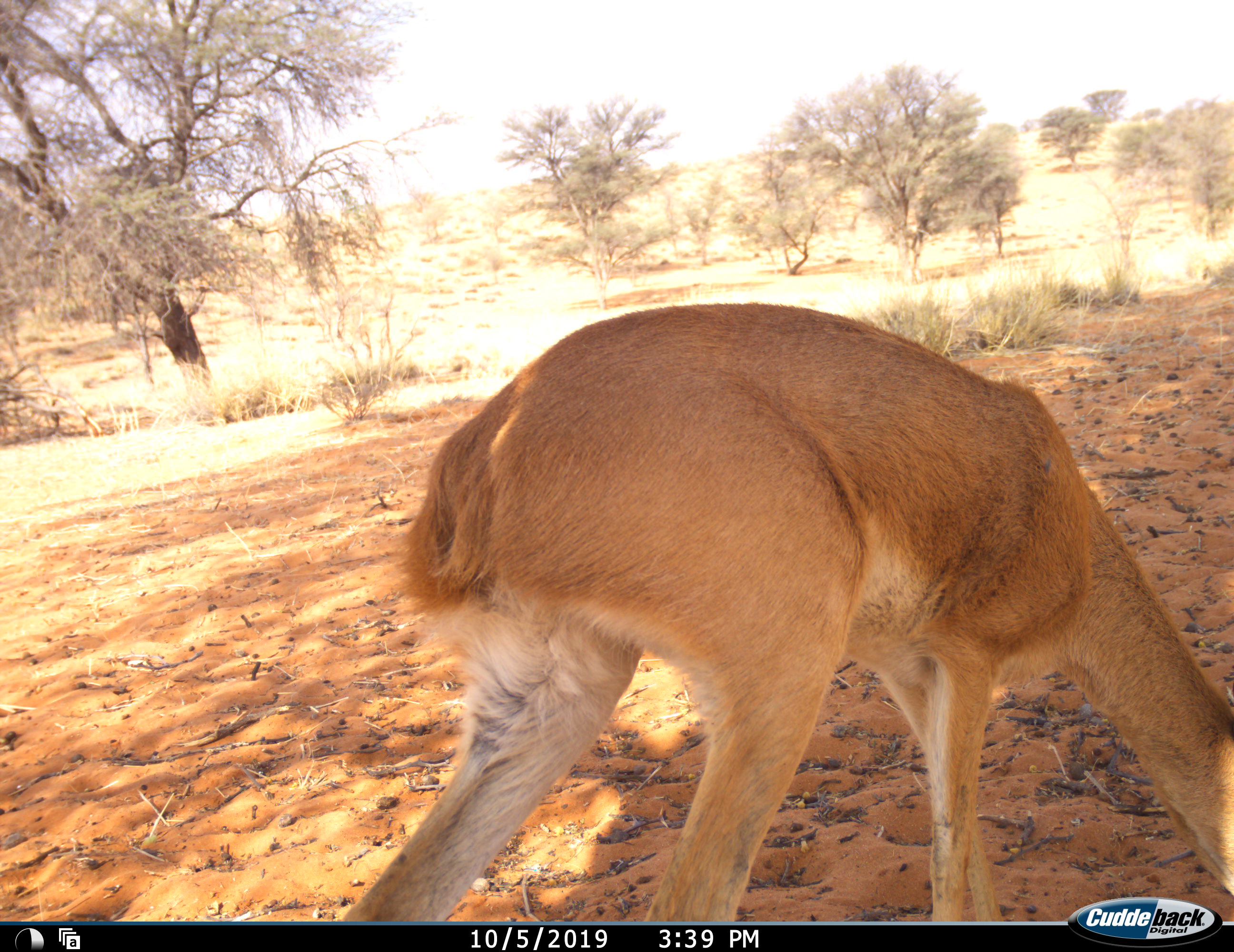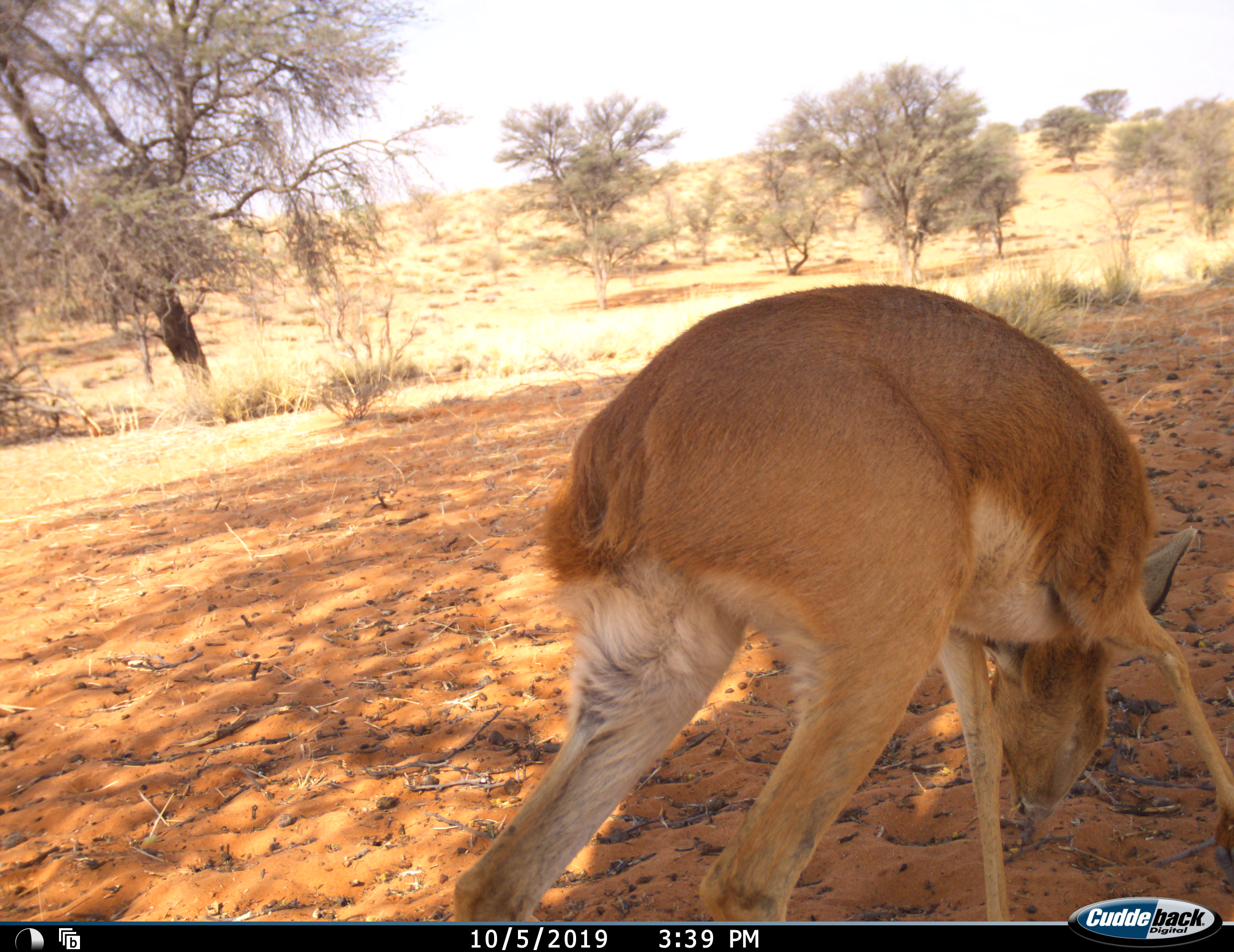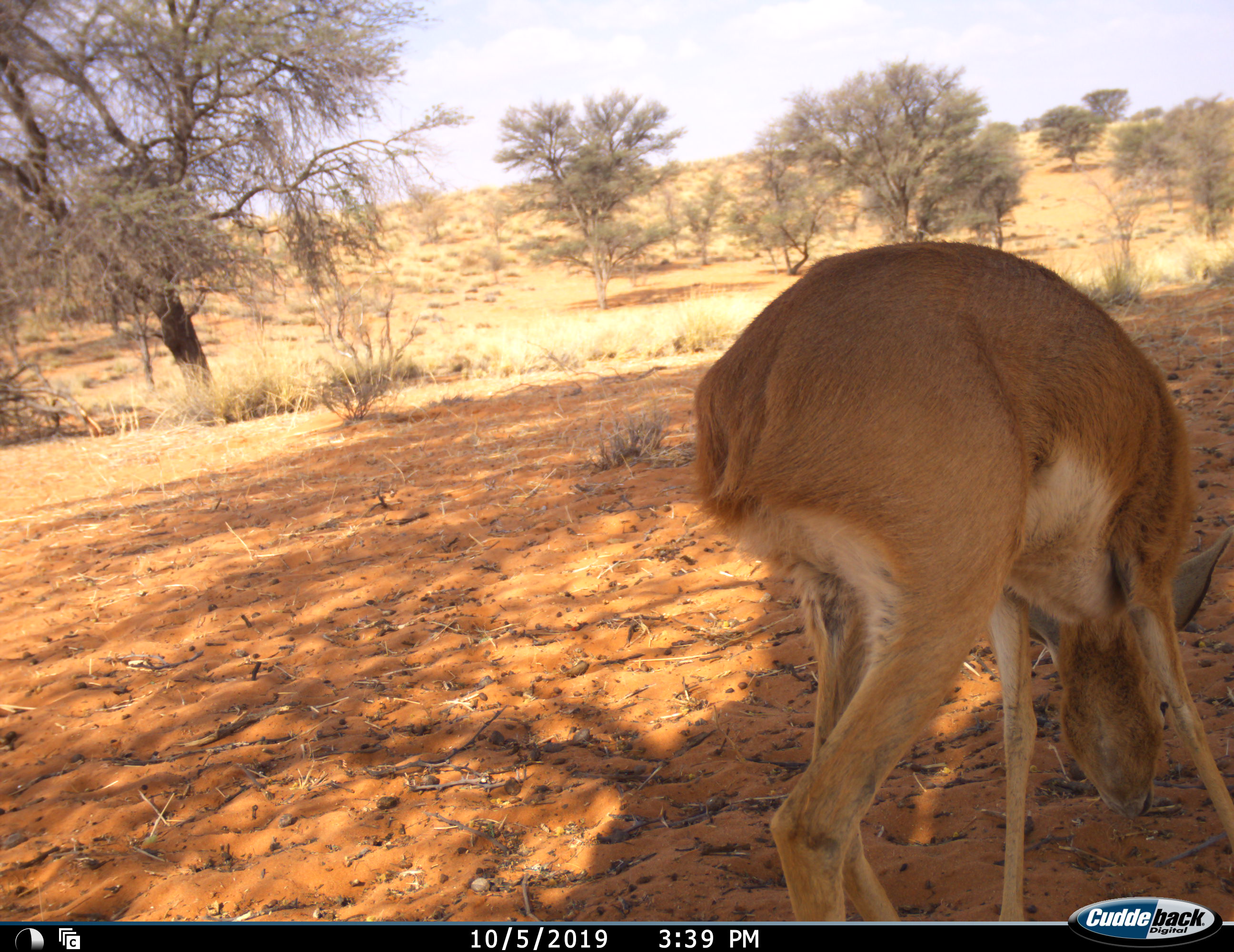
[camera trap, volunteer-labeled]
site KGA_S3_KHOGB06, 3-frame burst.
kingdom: Animalia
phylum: Chordata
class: Mammalia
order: Artiodactyla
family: Bovidae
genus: Raphicerus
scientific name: Raphicerus campestris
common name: steenbok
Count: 1.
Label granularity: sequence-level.